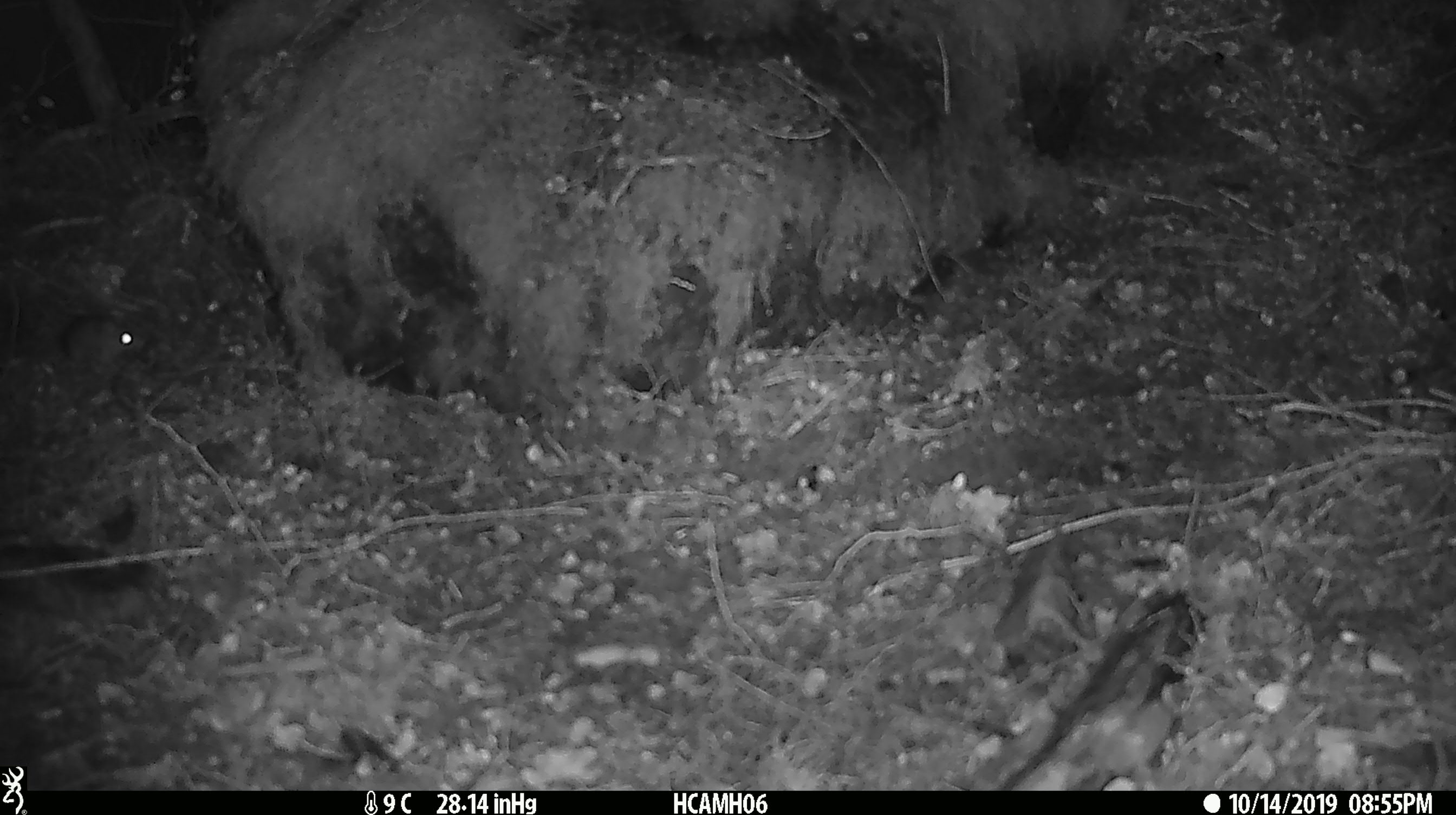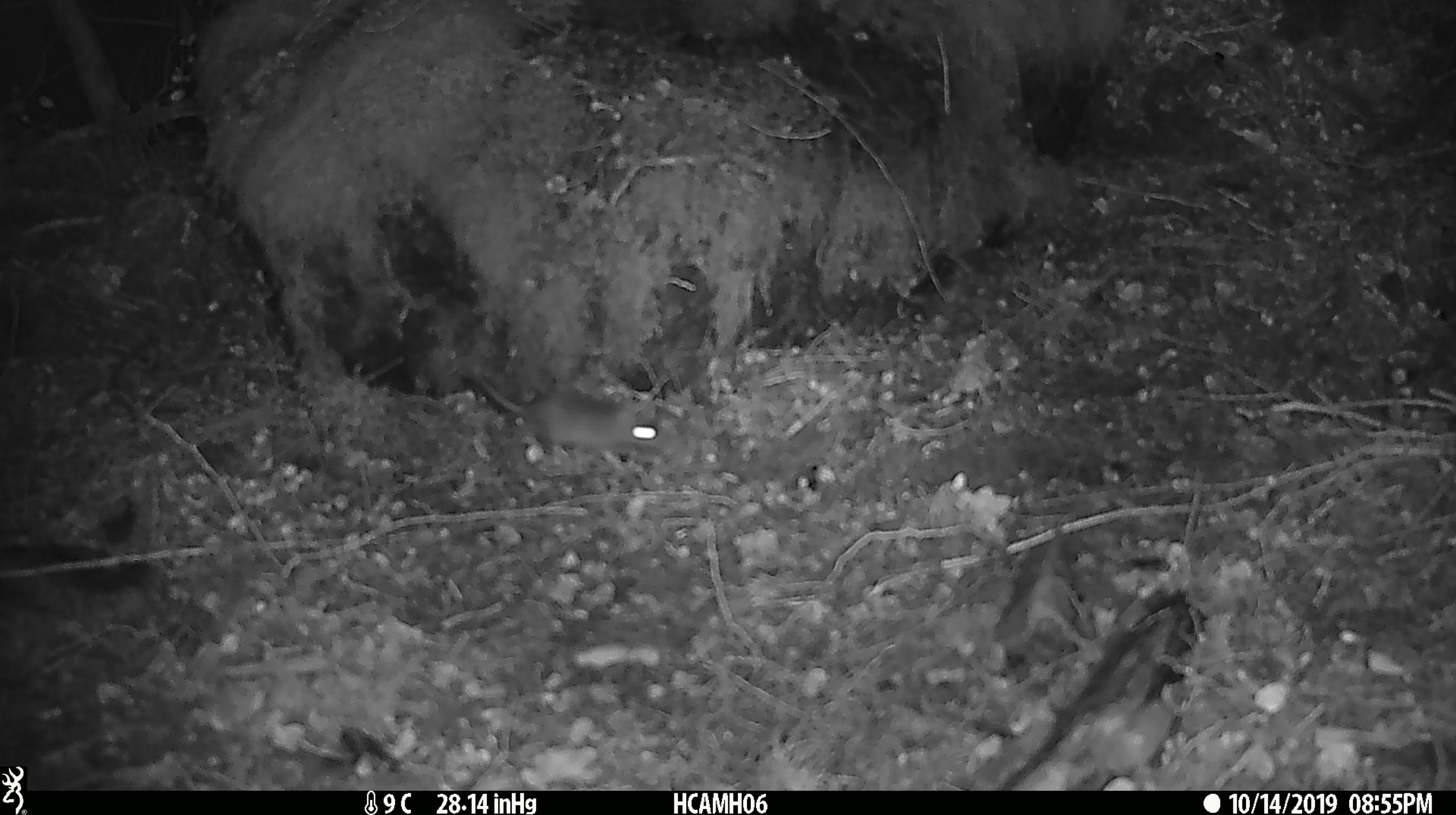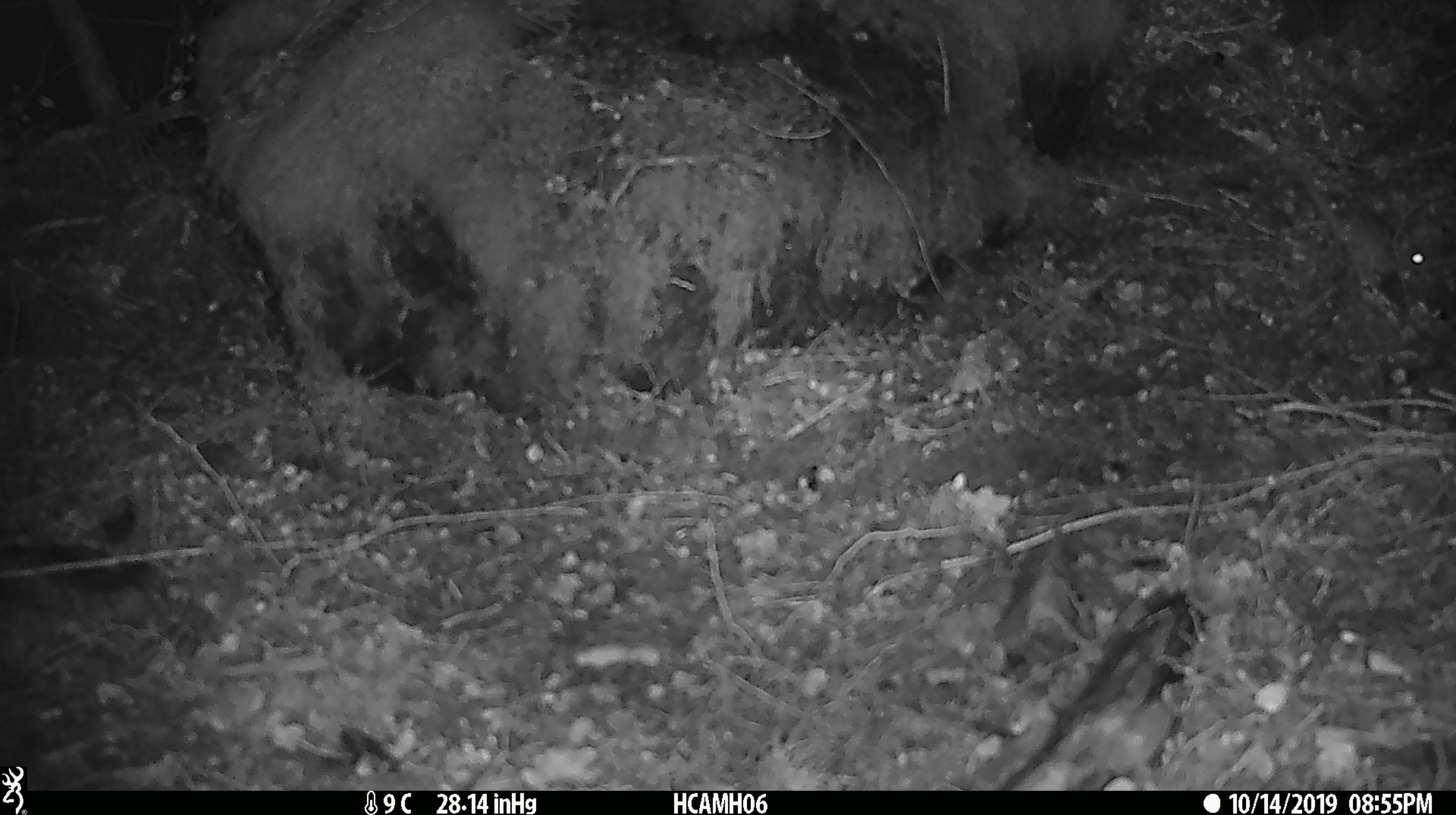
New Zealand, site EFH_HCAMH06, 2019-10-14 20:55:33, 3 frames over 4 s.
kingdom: Animalia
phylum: Chordata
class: Mammalia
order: Rodentia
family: Muridae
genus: Mus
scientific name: Mus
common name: mouse